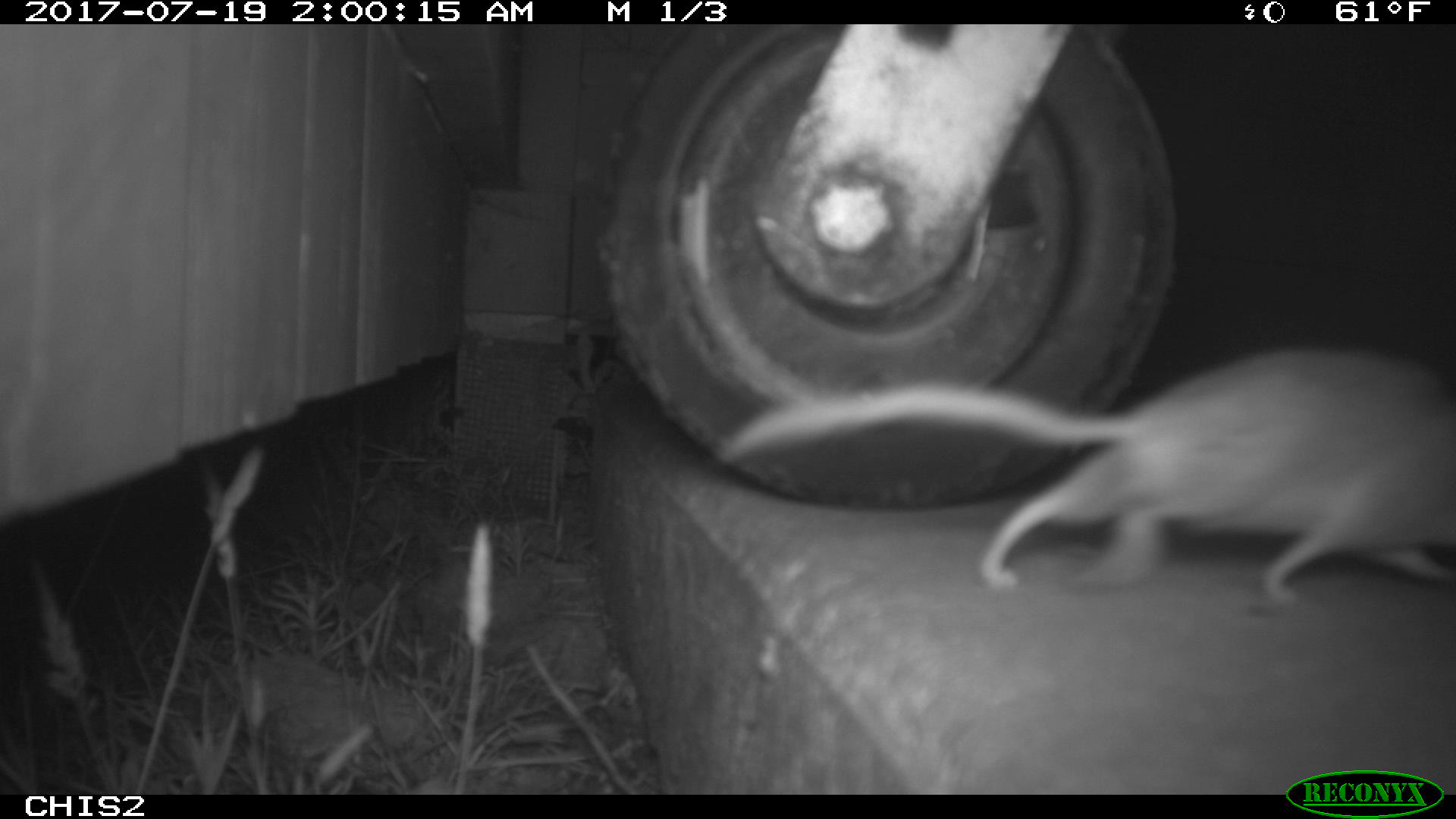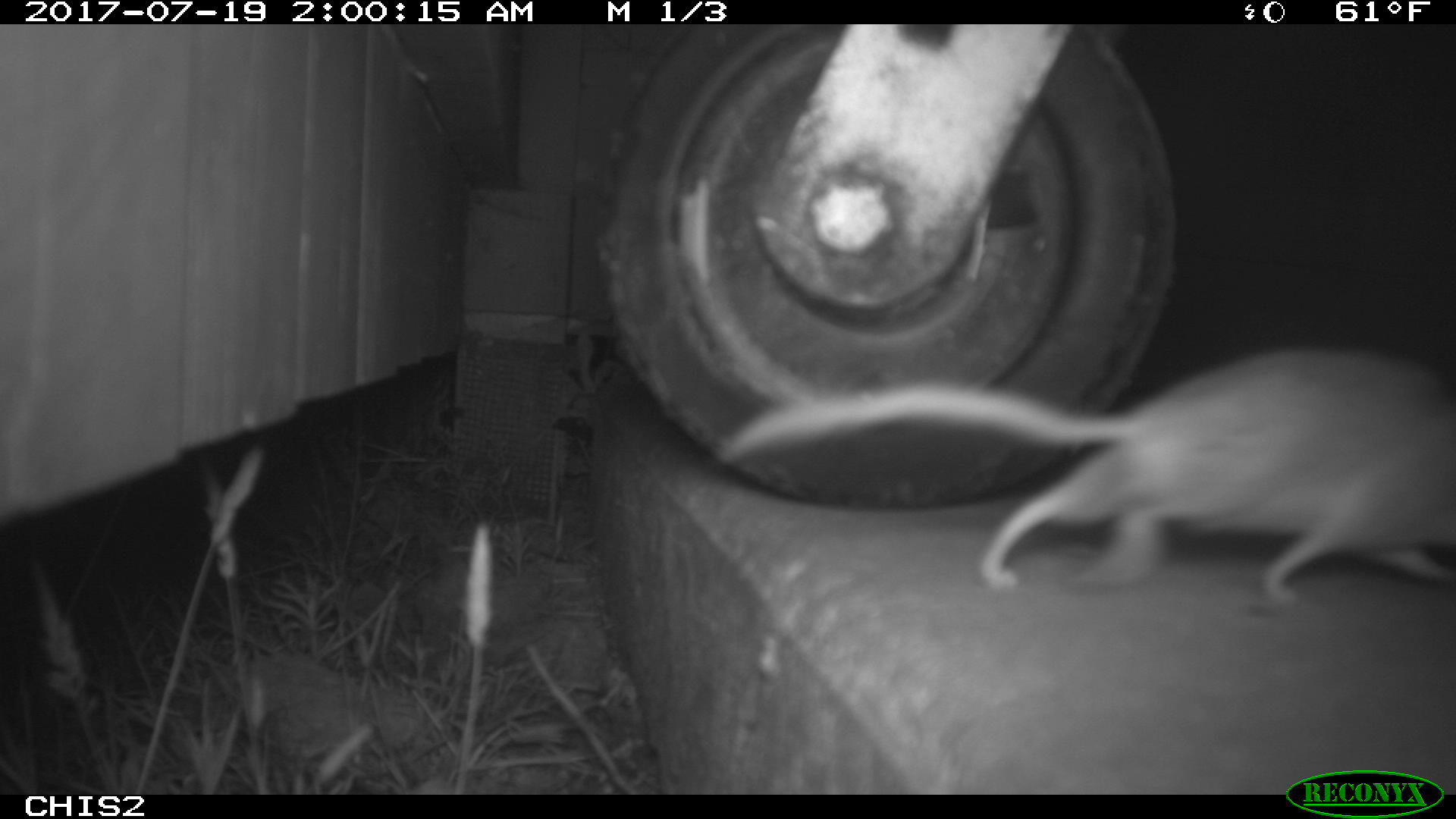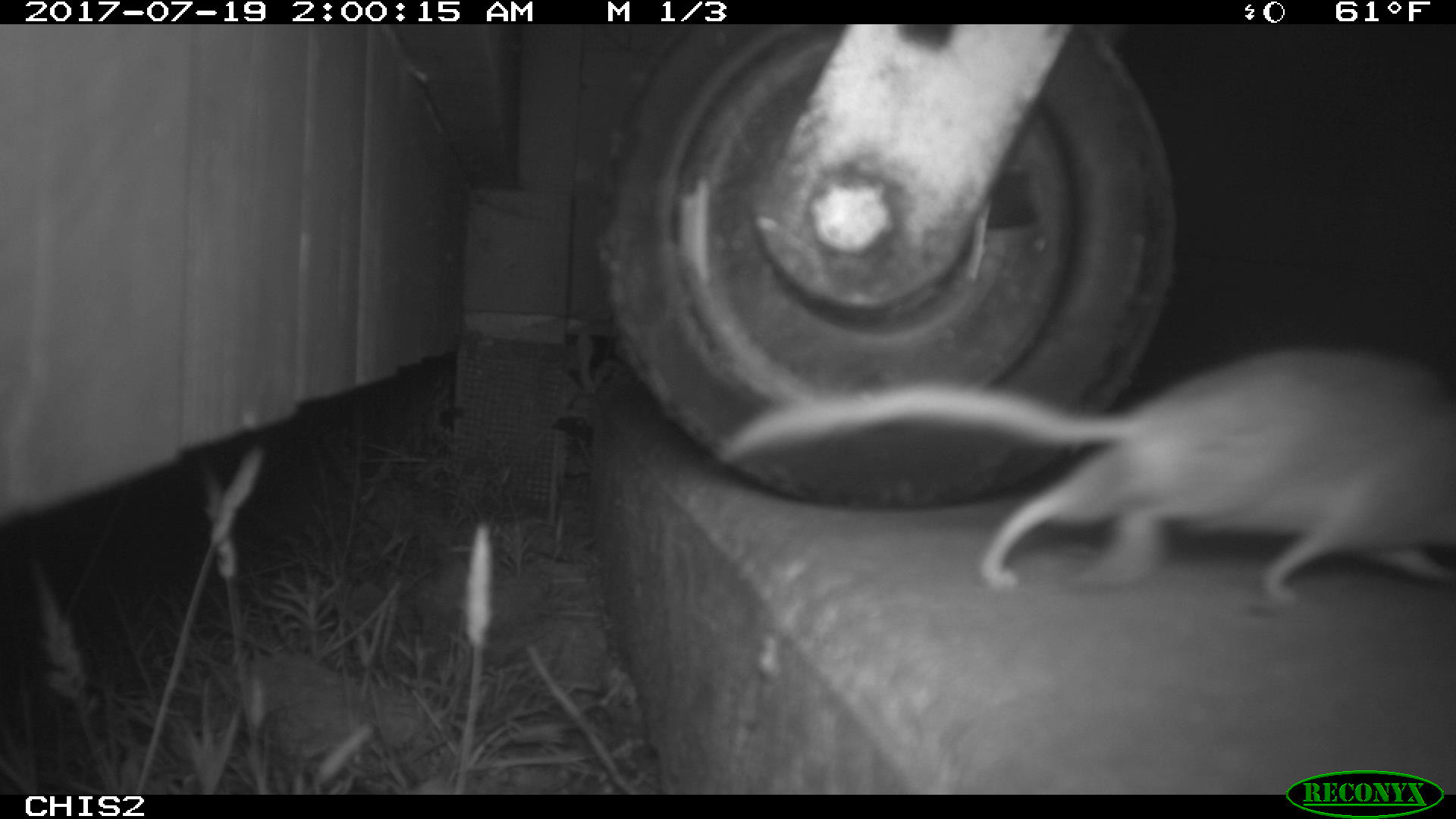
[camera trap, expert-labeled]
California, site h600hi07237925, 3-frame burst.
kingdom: Animalia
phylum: Chordata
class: Mammalia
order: Rodentia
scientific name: Rodentia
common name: rodent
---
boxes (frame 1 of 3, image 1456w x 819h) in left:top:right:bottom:
rodent: 716:343:1453:610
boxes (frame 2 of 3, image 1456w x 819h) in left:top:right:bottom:
rodent: 714:349:1455:601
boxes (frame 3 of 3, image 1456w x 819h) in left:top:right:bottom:
rodent: 711:349:1455:611